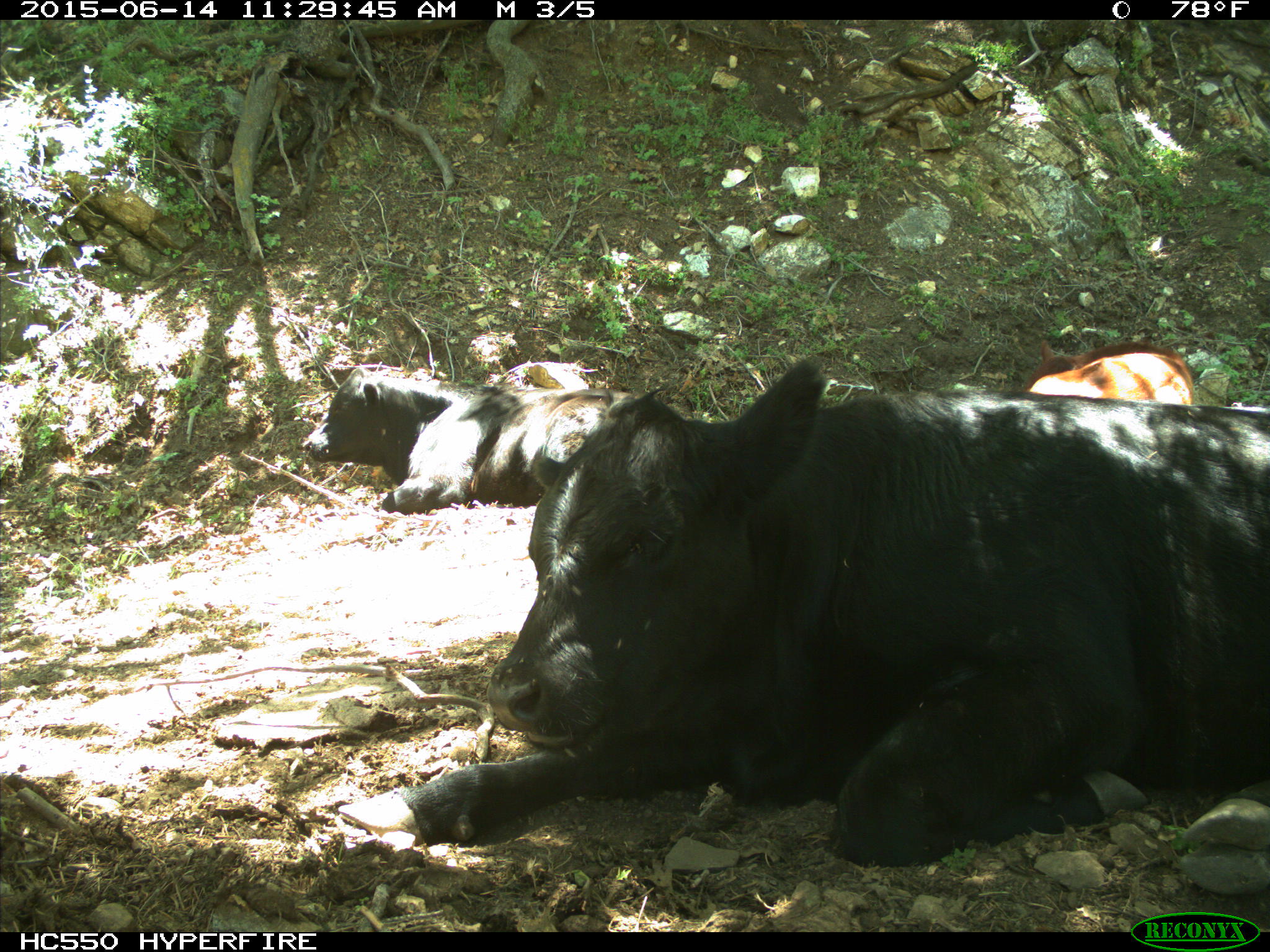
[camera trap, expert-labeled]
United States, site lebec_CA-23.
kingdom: Animalia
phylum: Chordata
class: Mammalia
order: Artiodactyla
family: Bovidae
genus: Bos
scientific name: Bos taurus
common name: domestic cow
Bos taurus (domestic cow).